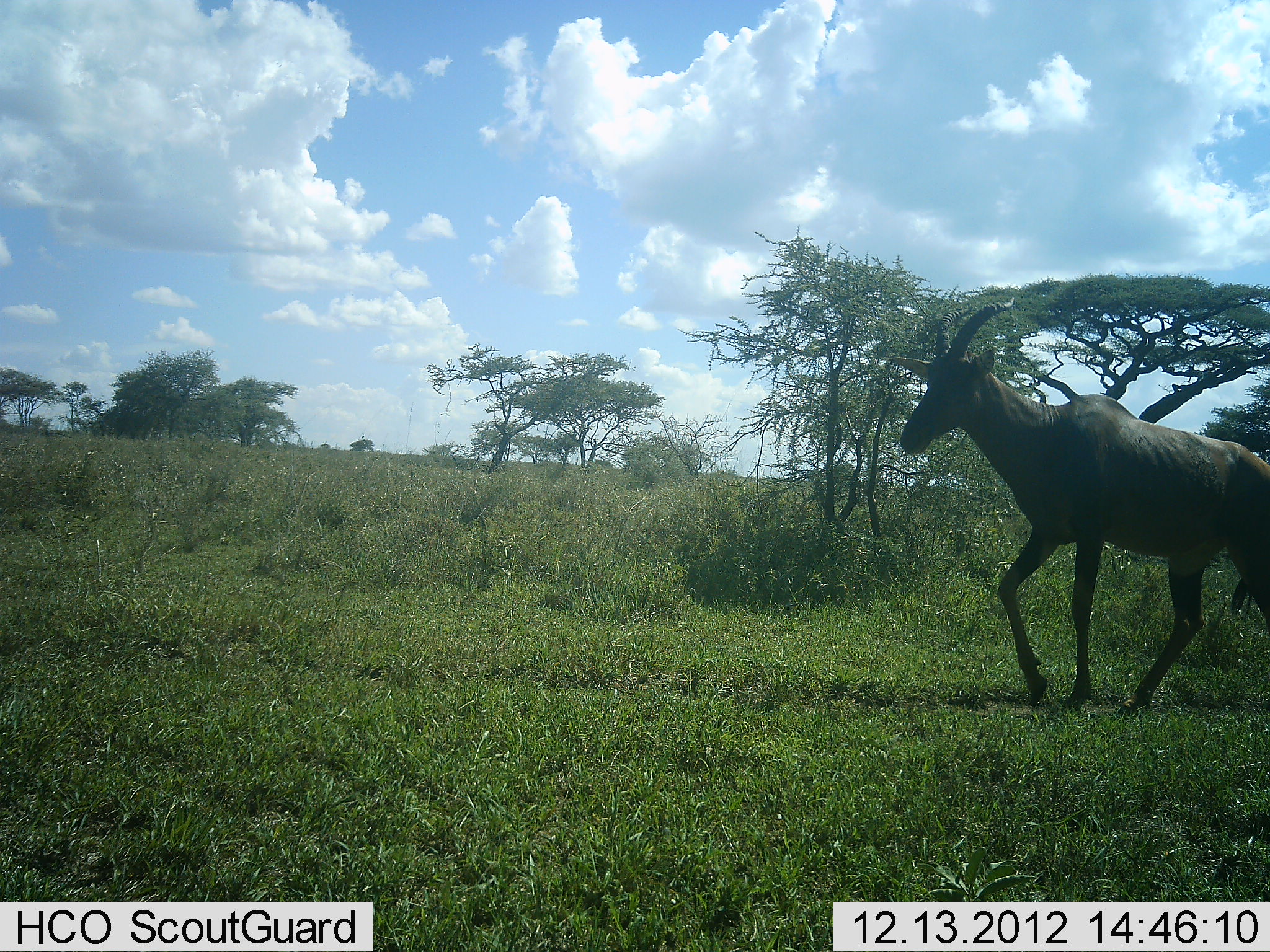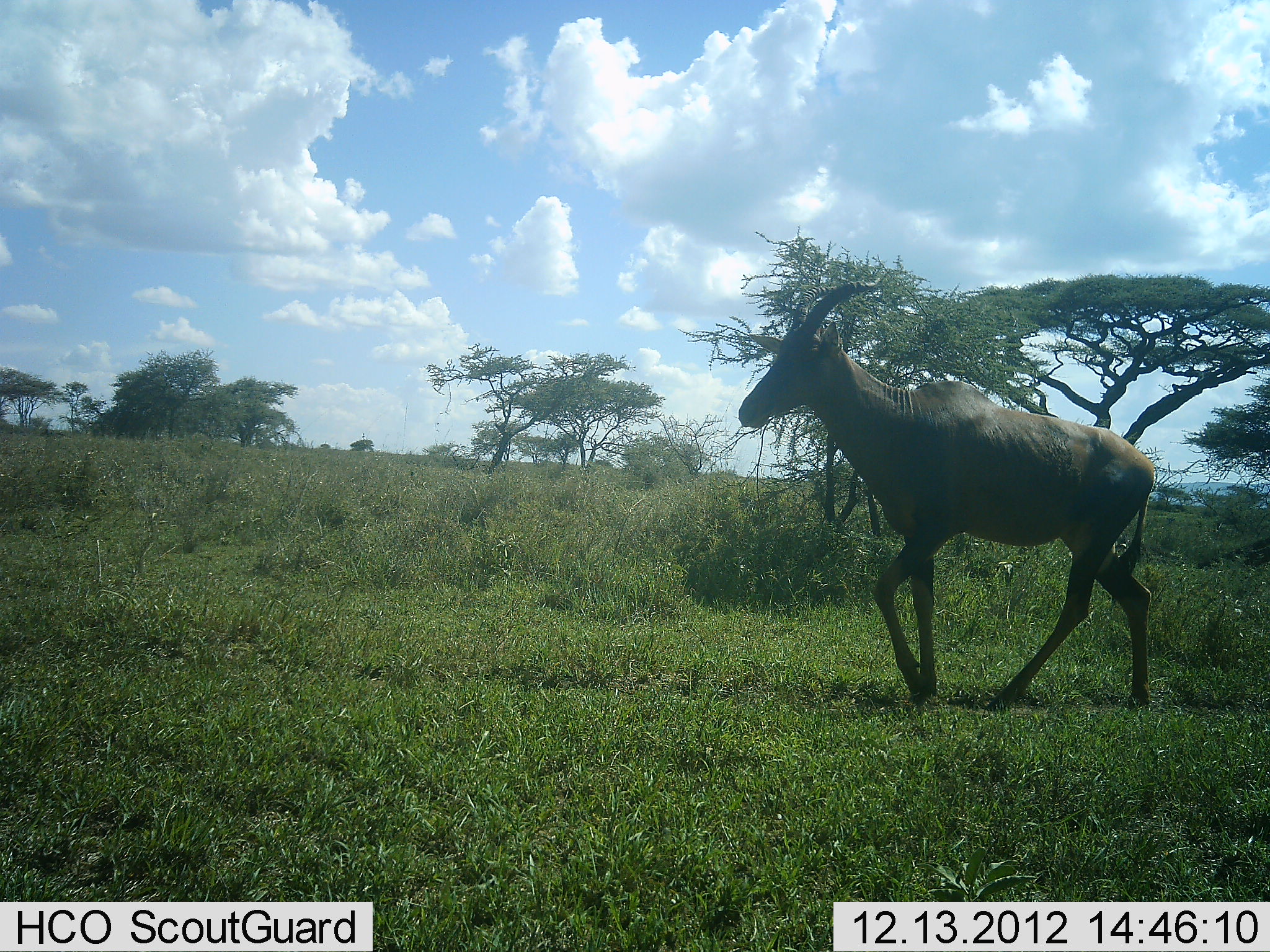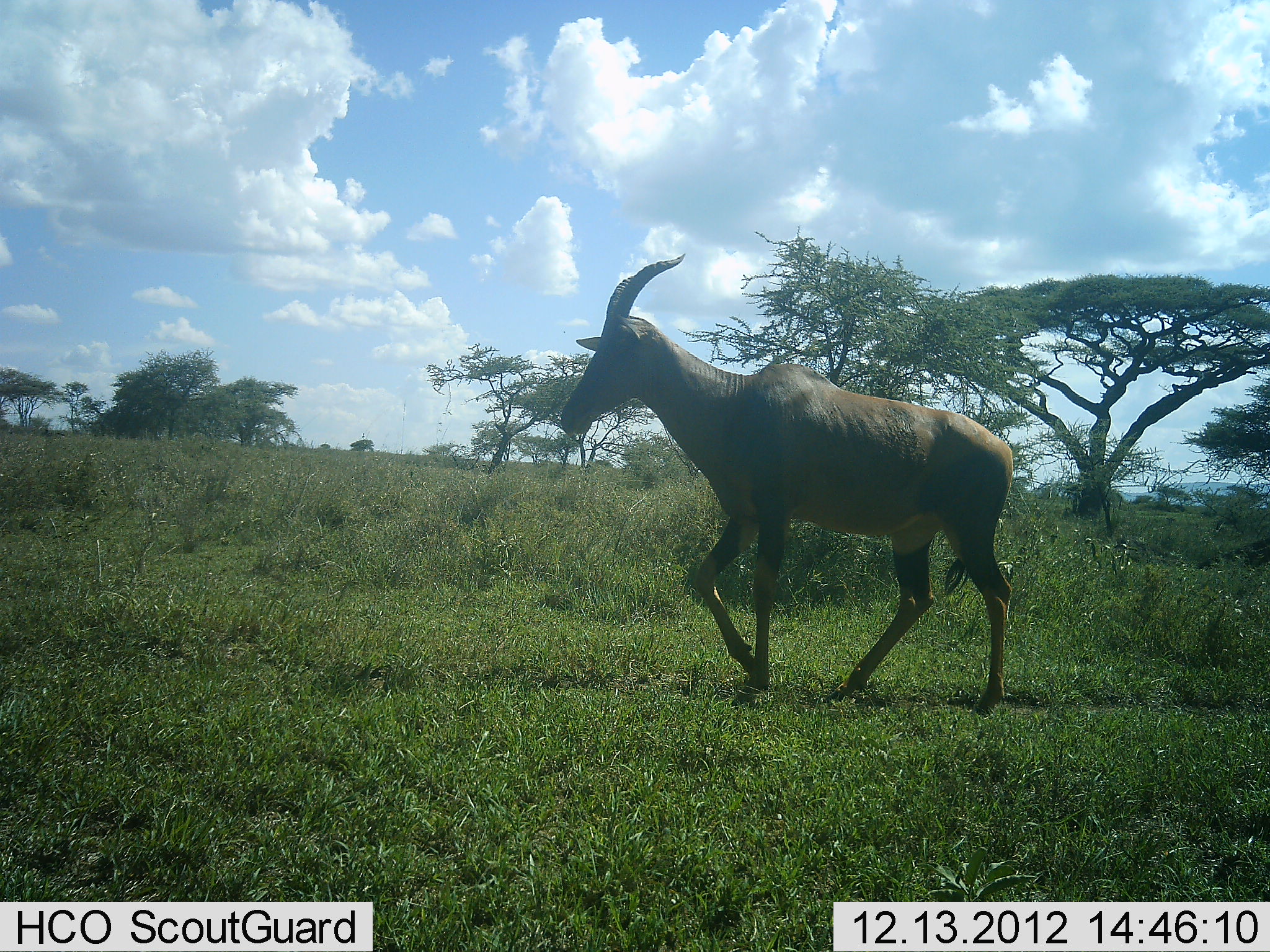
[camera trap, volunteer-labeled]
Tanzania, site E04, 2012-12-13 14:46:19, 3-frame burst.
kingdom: Animalia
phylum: Chordata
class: Mammalia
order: Artiodactyla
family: Bovidae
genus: Damaliscus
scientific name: Damaliscus lunatus jimela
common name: topi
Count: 1.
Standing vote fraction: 7%.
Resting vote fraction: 0%.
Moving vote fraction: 97%.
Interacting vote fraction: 0%.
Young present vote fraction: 0%.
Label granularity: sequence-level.